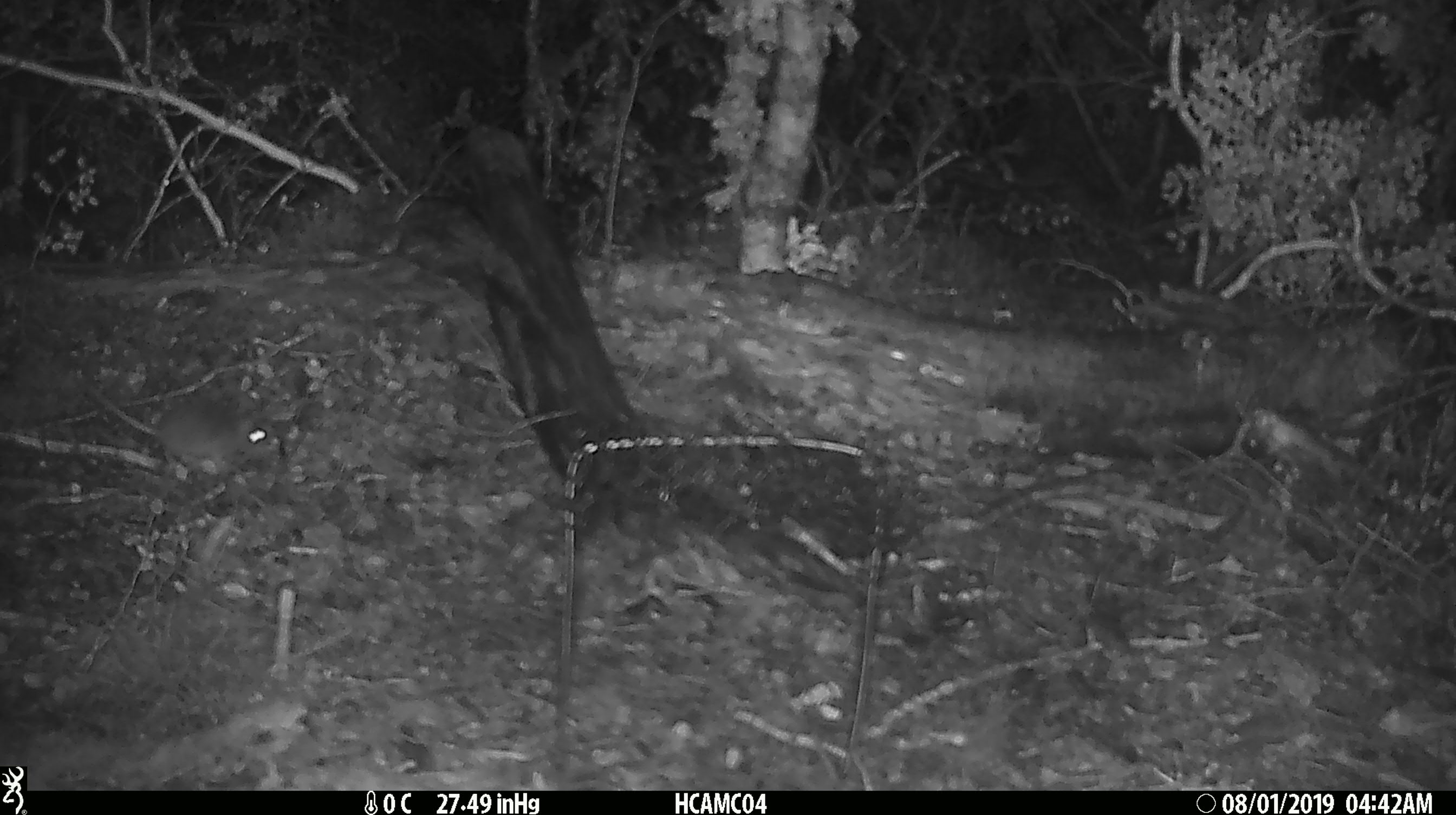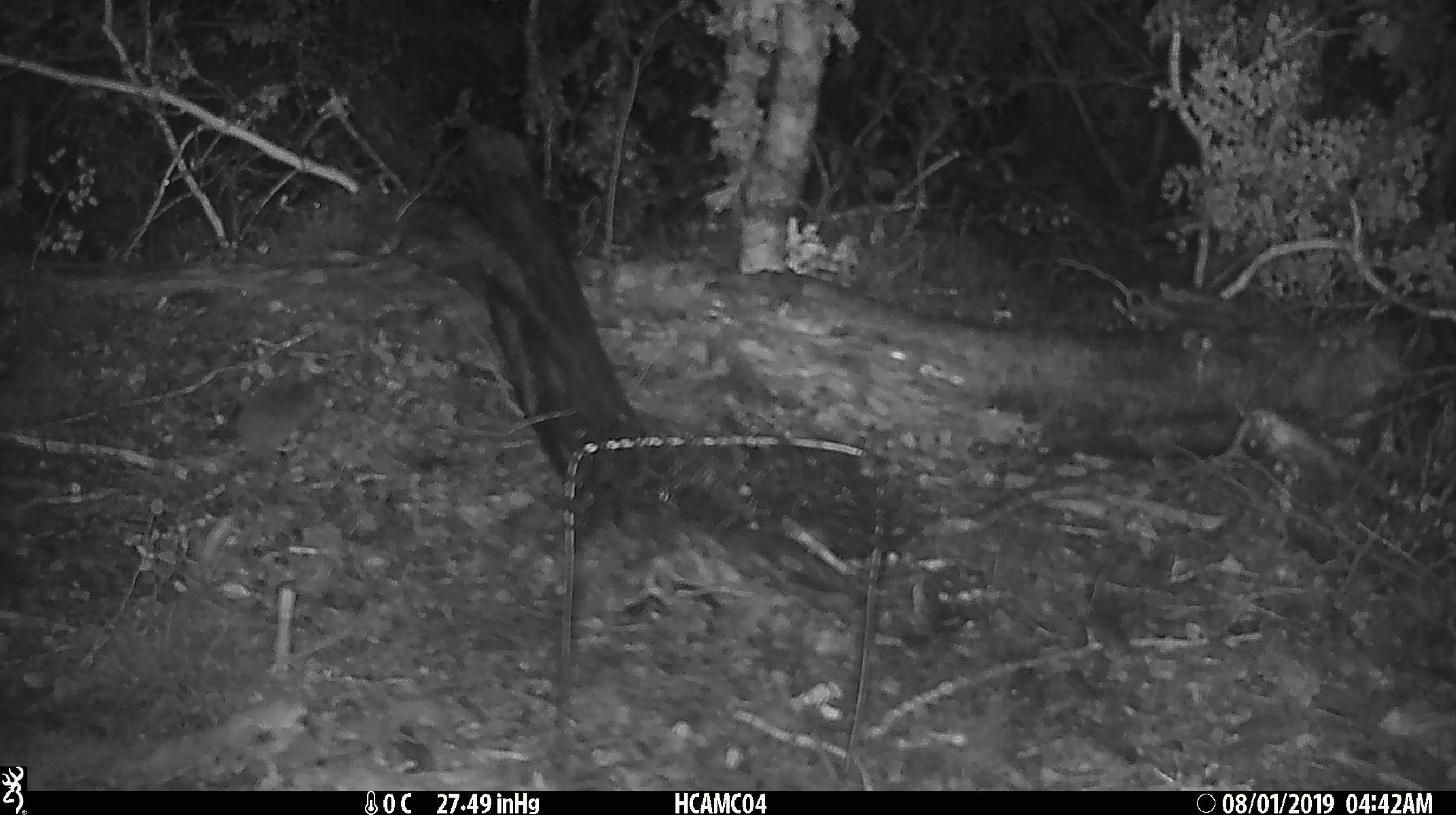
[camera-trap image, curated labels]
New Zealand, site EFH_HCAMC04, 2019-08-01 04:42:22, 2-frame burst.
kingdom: Animalia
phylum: Chordata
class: Mammalia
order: Rodentia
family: Muridae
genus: Mus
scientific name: Mus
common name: mouse